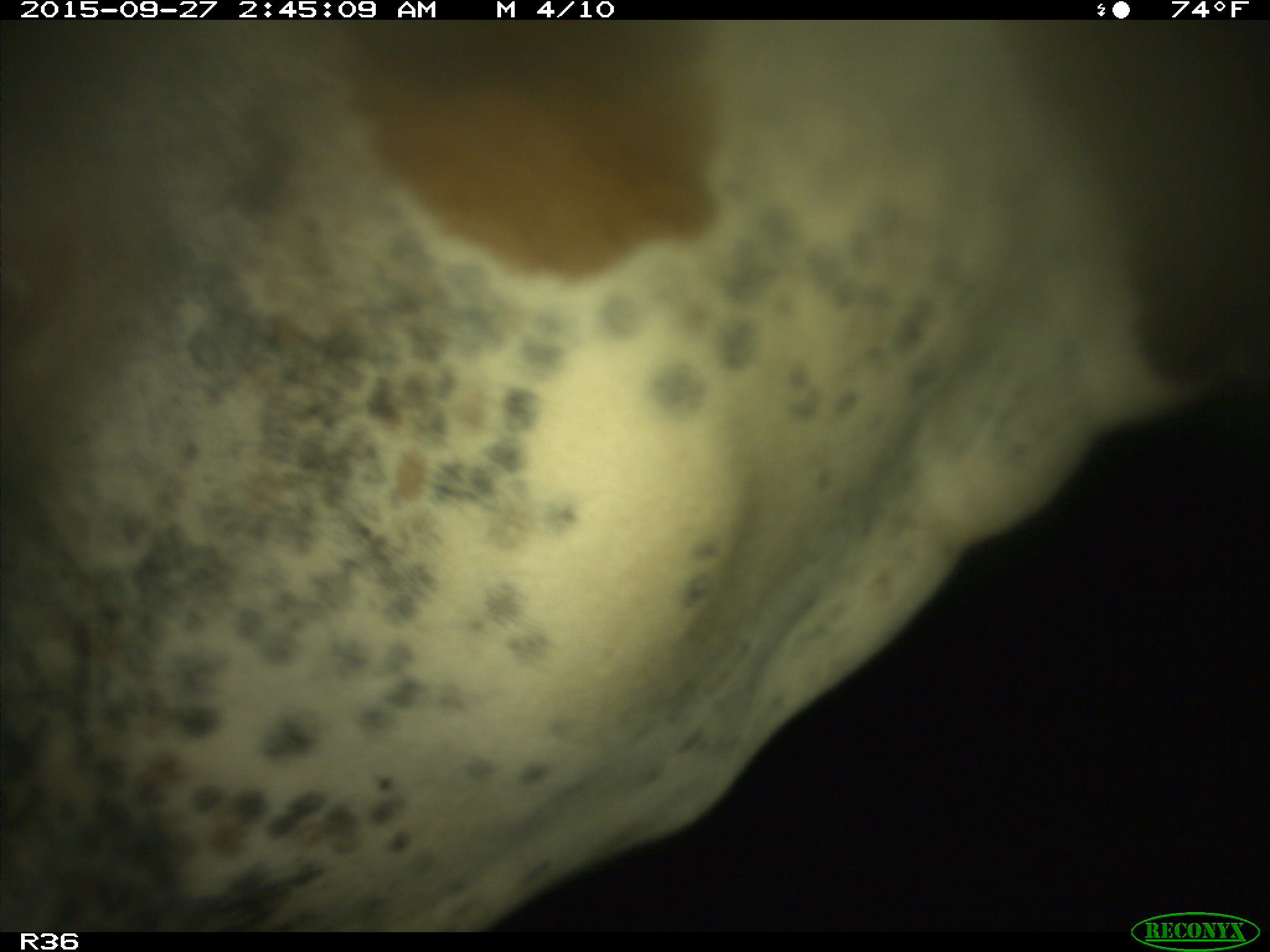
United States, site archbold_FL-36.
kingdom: Animalia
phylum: Chordata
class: Mammalia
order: Artiodactyla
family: Bovidae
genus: Bos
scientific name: Bos taurus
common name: domestic cow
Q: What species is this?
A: Bos taurus (domestic cow).